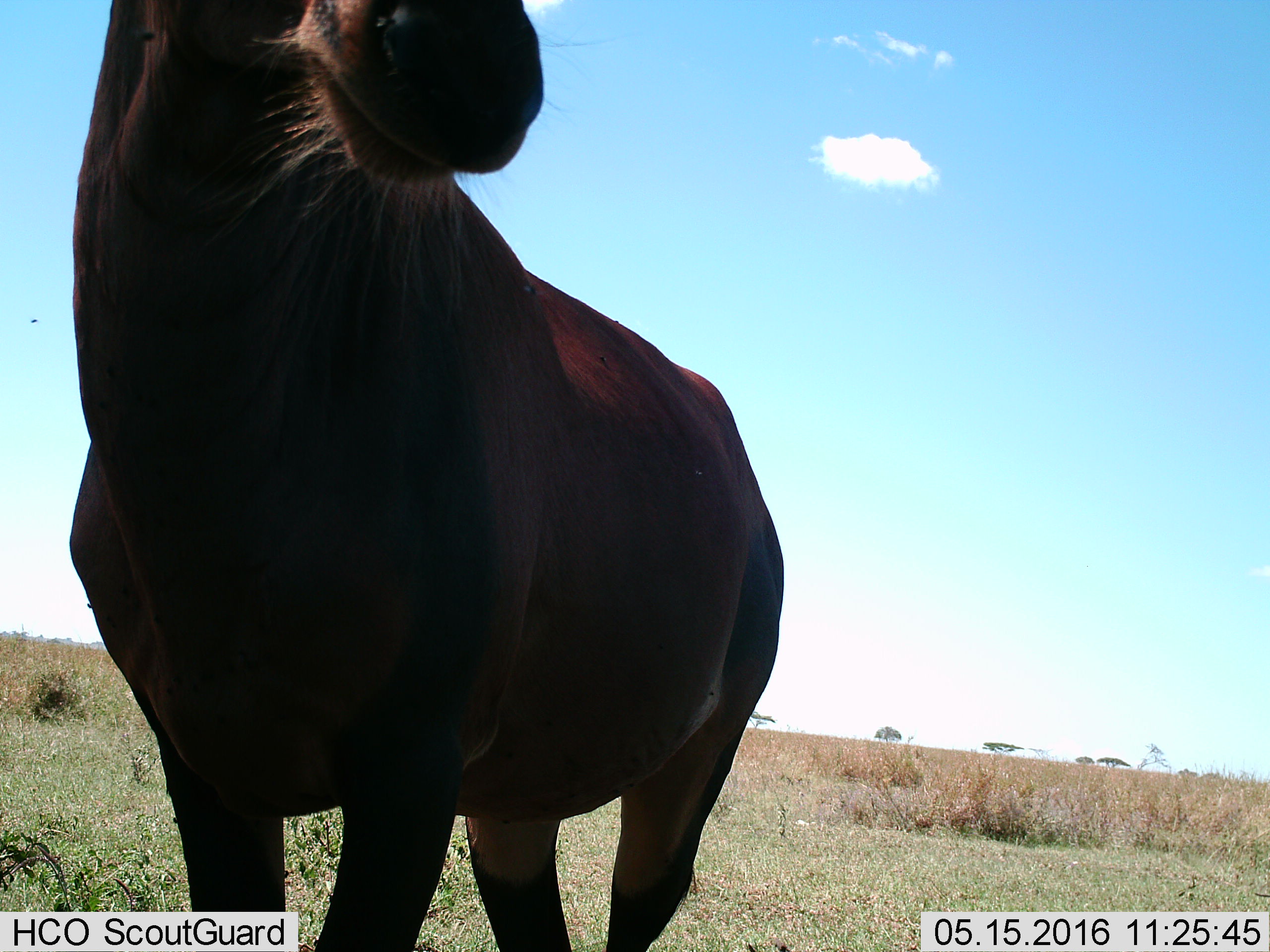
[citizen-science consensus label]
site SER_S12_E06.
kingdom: Animalia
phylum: Chordata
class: Mammalia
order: Artiodactyla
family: Bovidae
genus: Damaliscus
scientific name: Damaliscus lunatus jimela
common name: topi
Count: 1.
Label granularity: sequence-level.